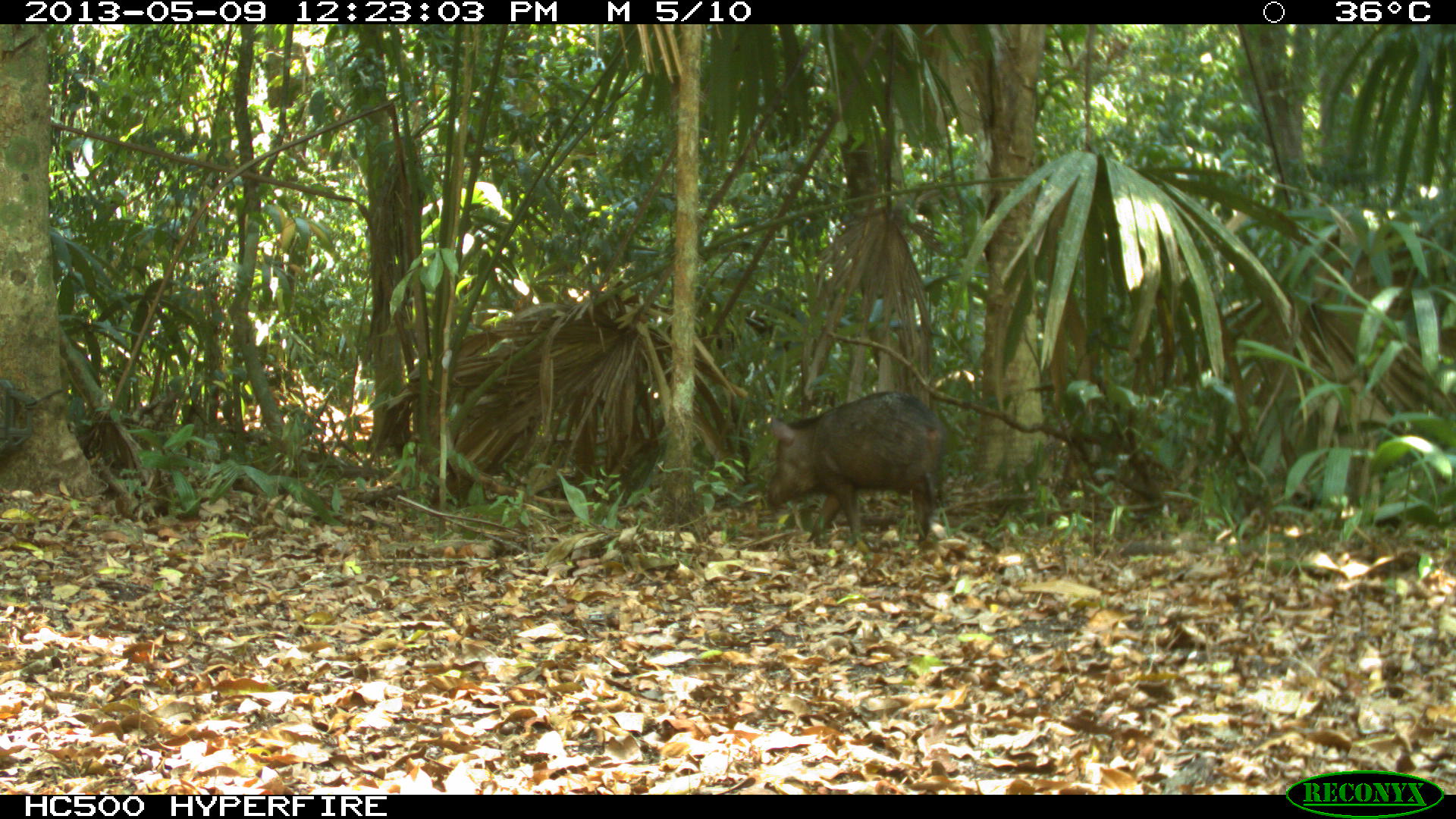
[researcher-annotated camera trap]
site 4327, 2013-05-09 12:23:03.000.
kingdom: Animalia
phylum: Chordata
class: Mammalia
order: Artiodactyla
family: Tayassuidae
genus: Pecari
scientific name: Pecari tajacu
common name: collared peccary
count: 2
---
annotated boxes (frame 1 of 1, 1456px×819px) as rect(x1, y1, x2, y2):
pecari tajacu: rect(766, 390, 948, 544)